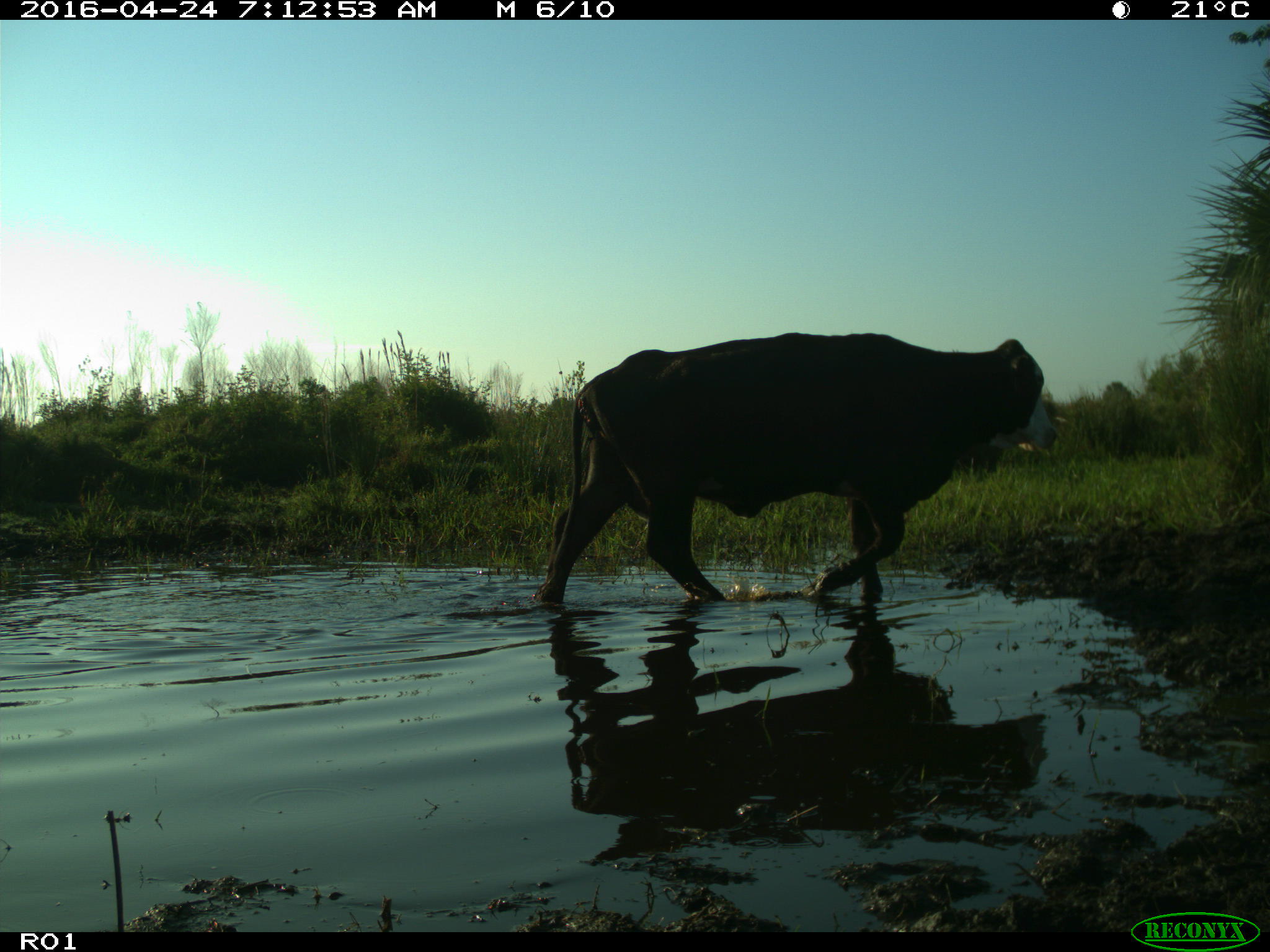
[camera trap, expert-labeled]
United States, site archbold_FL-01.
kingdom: Animalia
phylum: Chordata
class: Mammalia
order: Artiodactyla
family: Bovidae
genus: Bos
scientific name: Bos taurus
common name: domestic cow